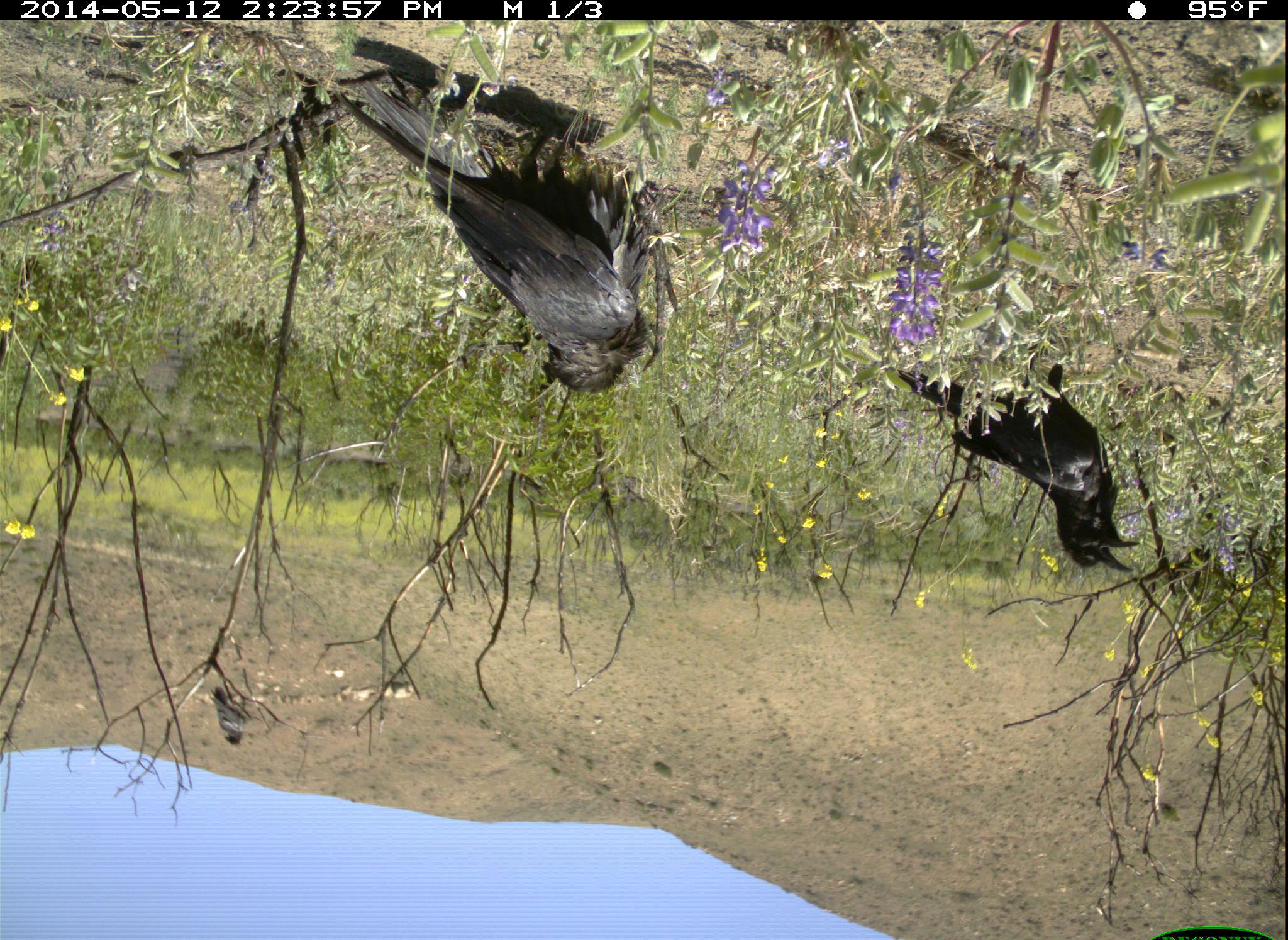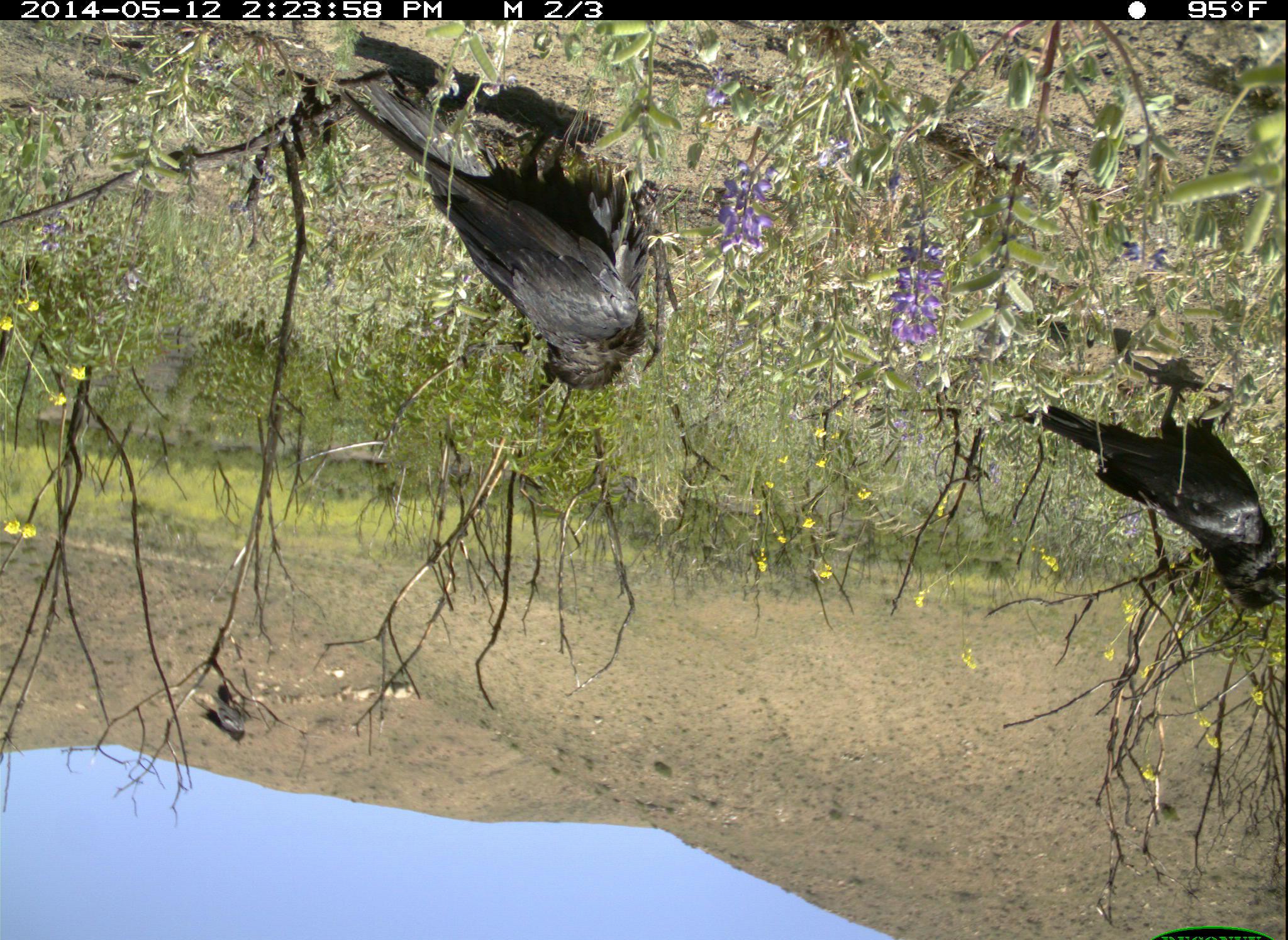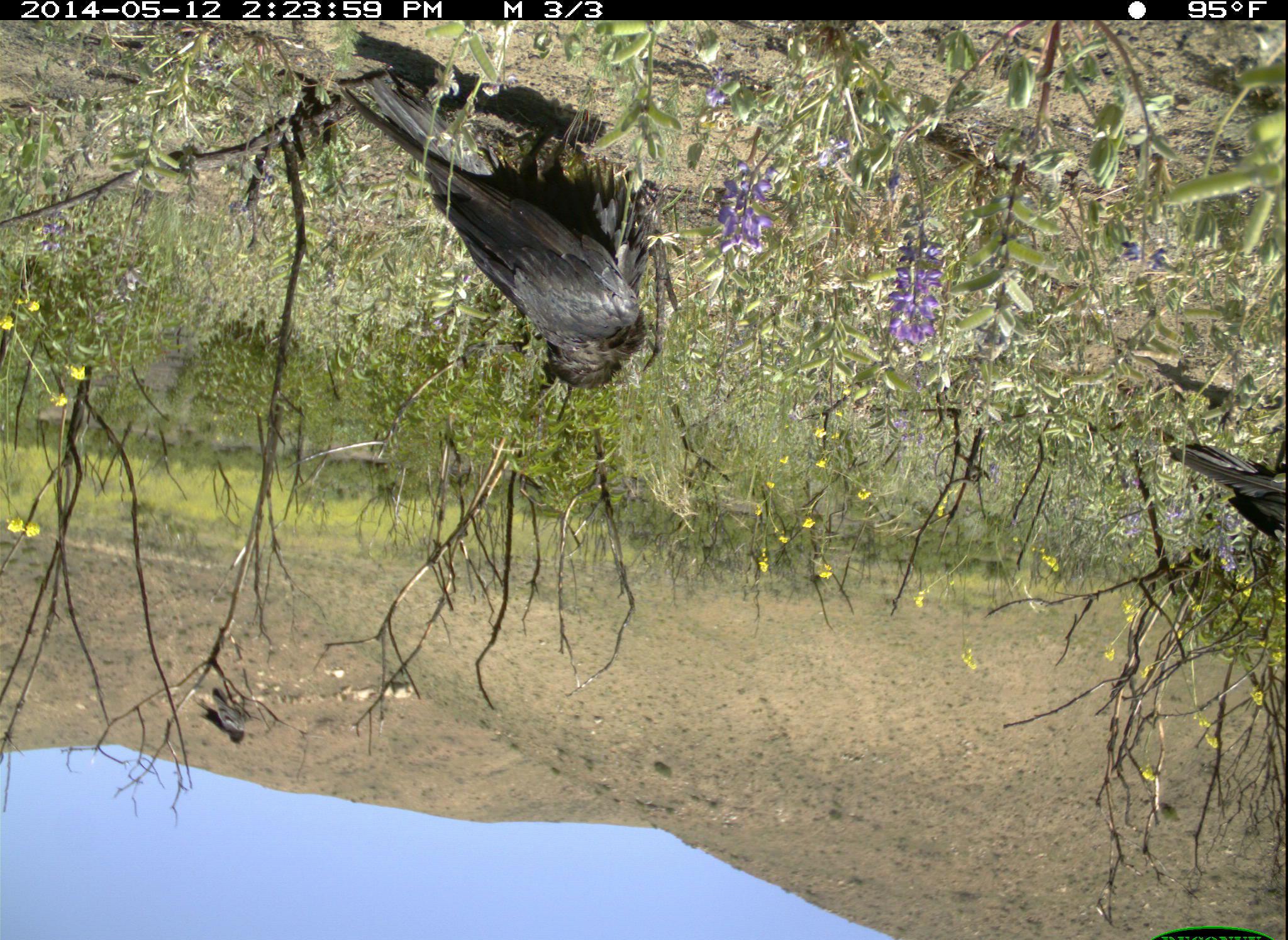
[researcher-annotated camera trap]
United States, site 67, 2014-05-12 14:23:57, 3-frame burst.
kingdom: Animalia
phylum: Chordata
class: Aves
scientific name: Aves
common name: bird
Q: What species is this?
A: Bird (Aves).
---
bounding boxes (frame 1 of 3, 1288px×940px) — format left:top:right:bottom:
bird: 340:76:657:395; 895:357:1141:576; 210:688:251:746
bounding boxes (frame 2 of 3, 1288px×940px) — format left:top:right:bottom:
bird: 332:76:651:389; 1006:375:1288:613; 186:689:248:743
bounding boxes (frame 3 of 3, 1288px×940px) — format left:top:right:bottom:
bird: 338:75:655:391; 1158:421:1288:539; 195:688:252:742